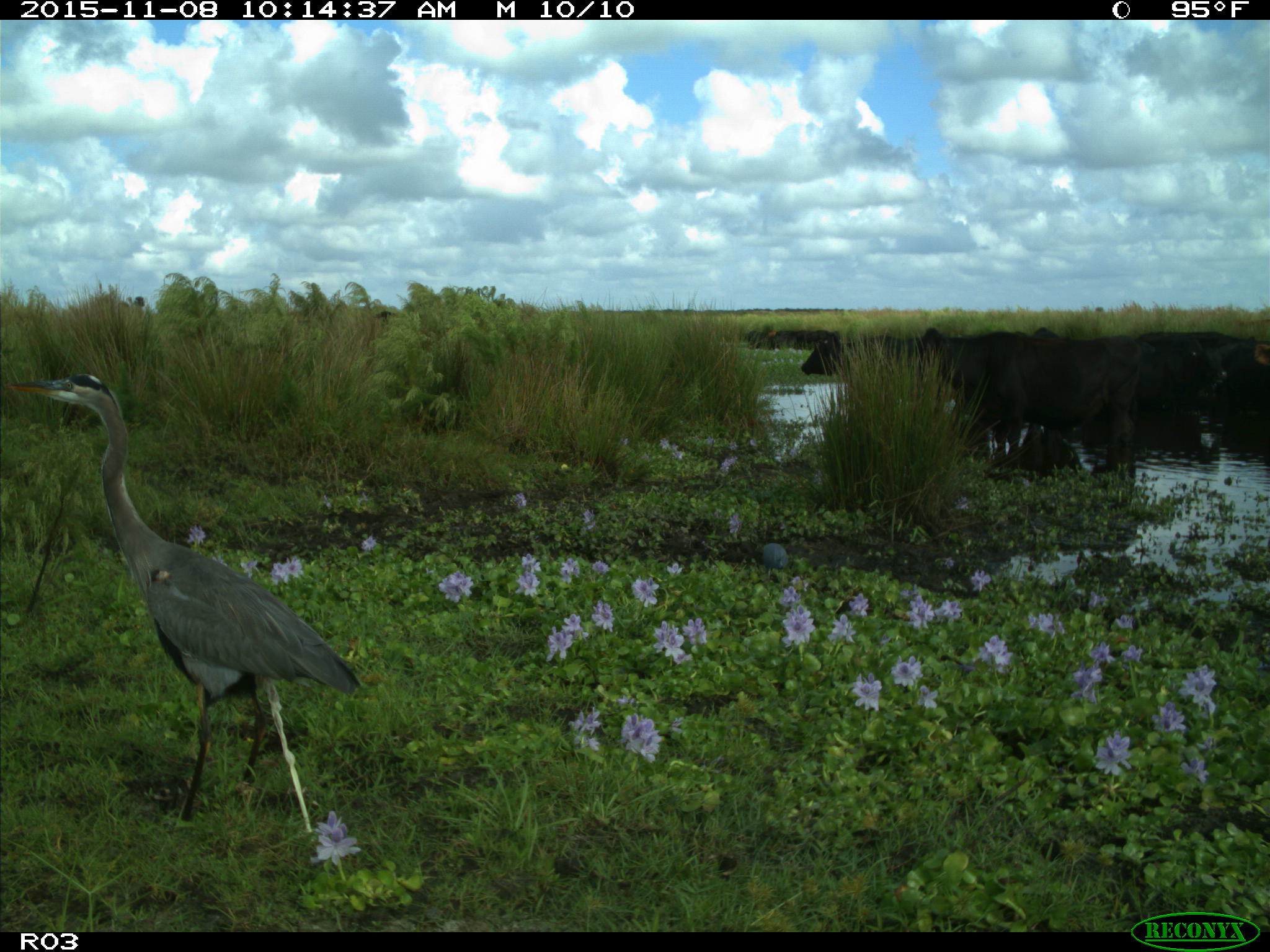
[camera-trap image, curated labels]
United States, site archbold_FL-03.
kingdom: Animalia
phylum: Chordata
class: Mammalia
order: Artiodactyla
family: Bovidae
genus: Bos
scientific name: Bos taurus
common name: domestic cow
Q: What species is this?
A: Bos taurus (domestic cow).